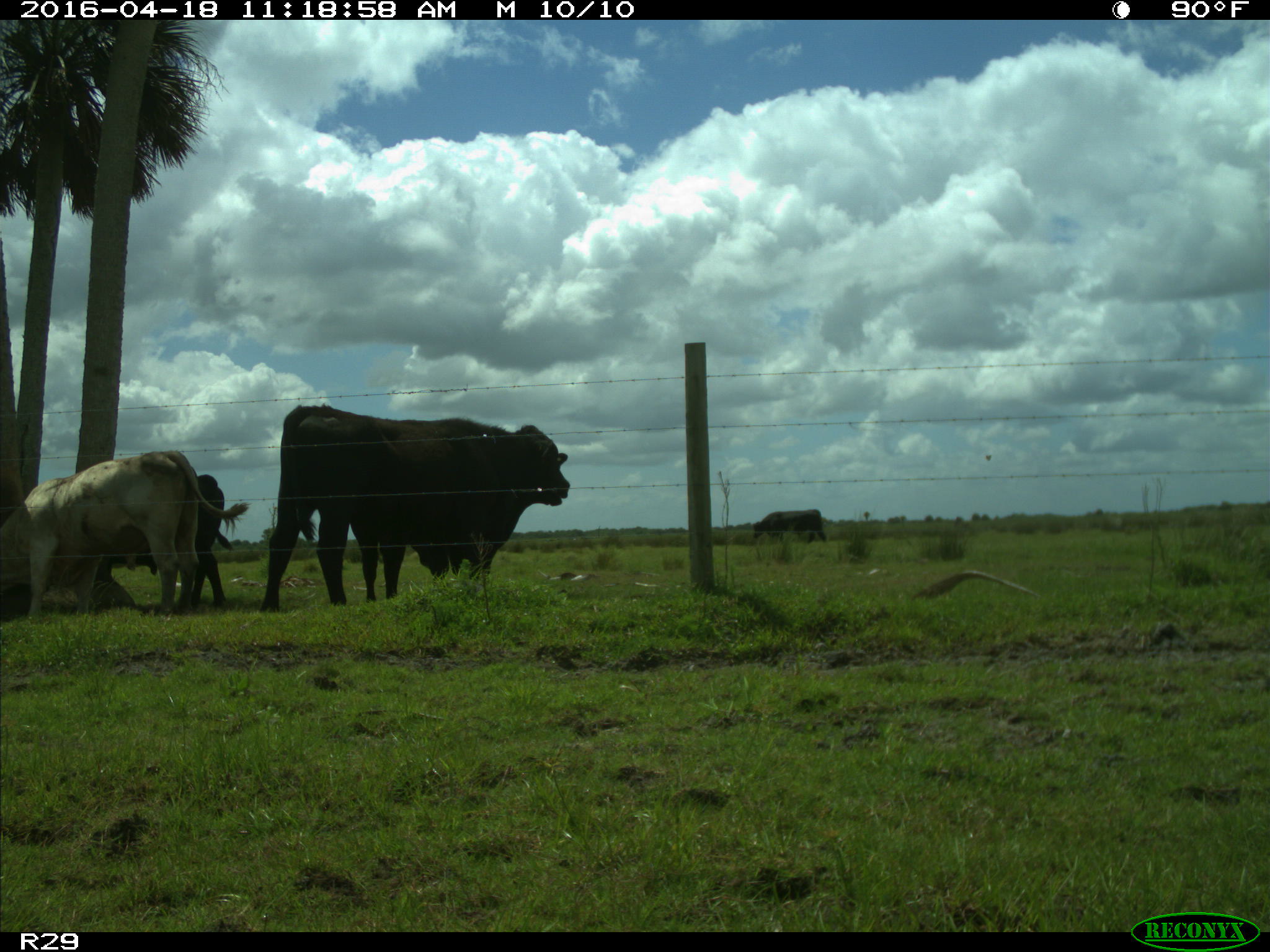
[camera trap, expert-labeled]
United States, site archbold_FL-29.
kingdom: Animalia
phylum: Chordata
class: Mammalia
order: Artiodactyla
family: Bovidae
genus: Bos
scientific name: Bos taurus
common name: domestic cow